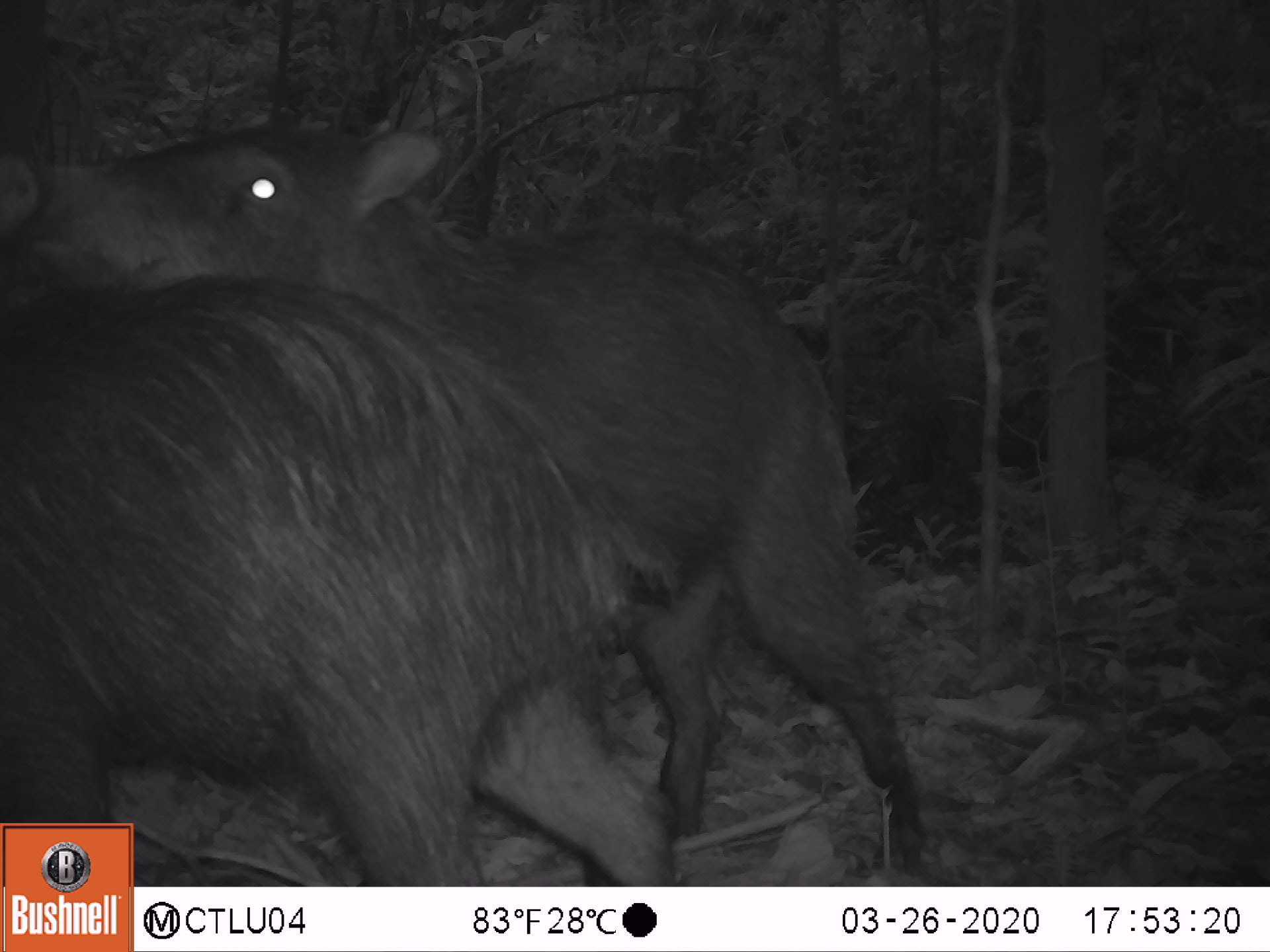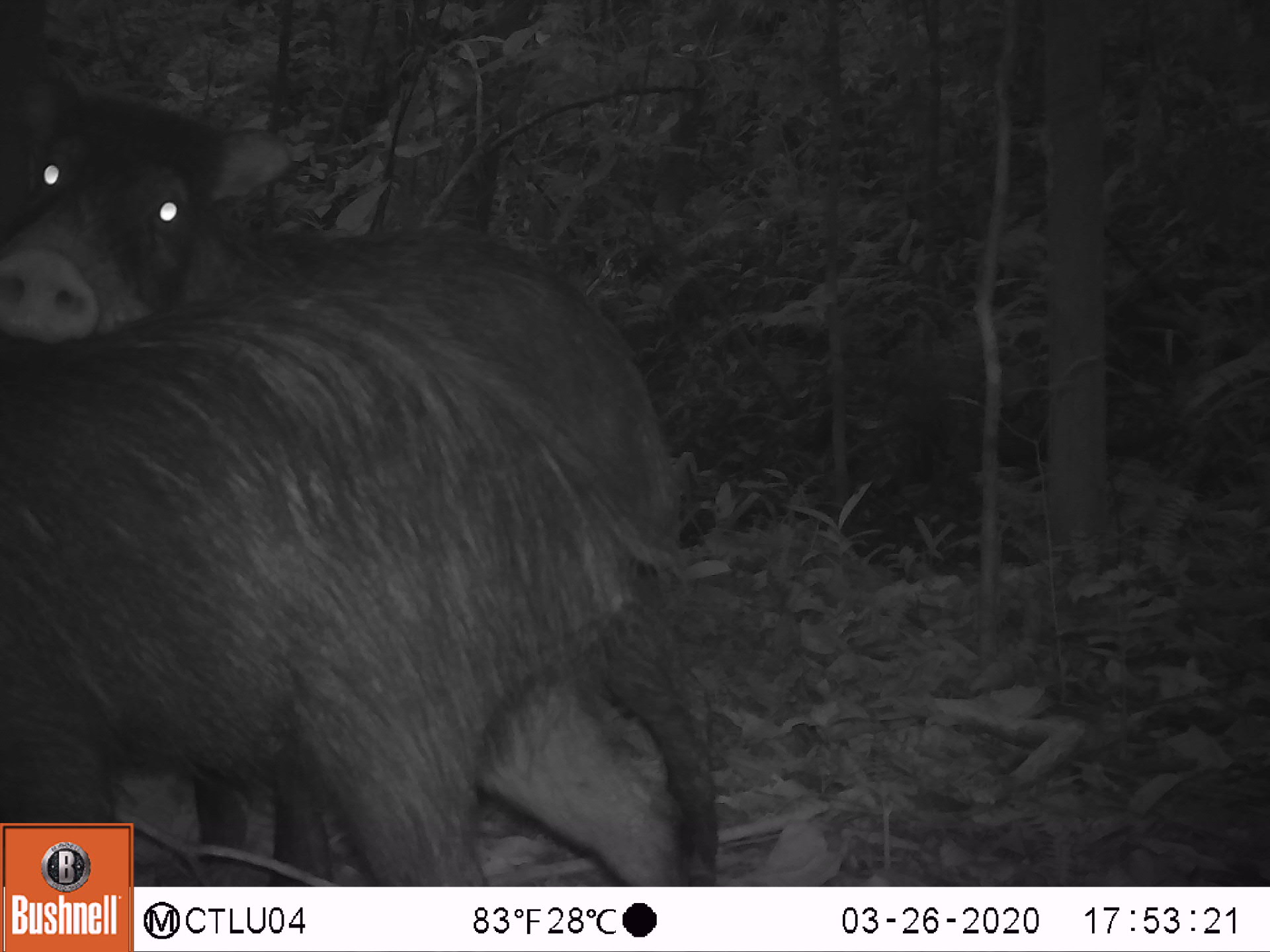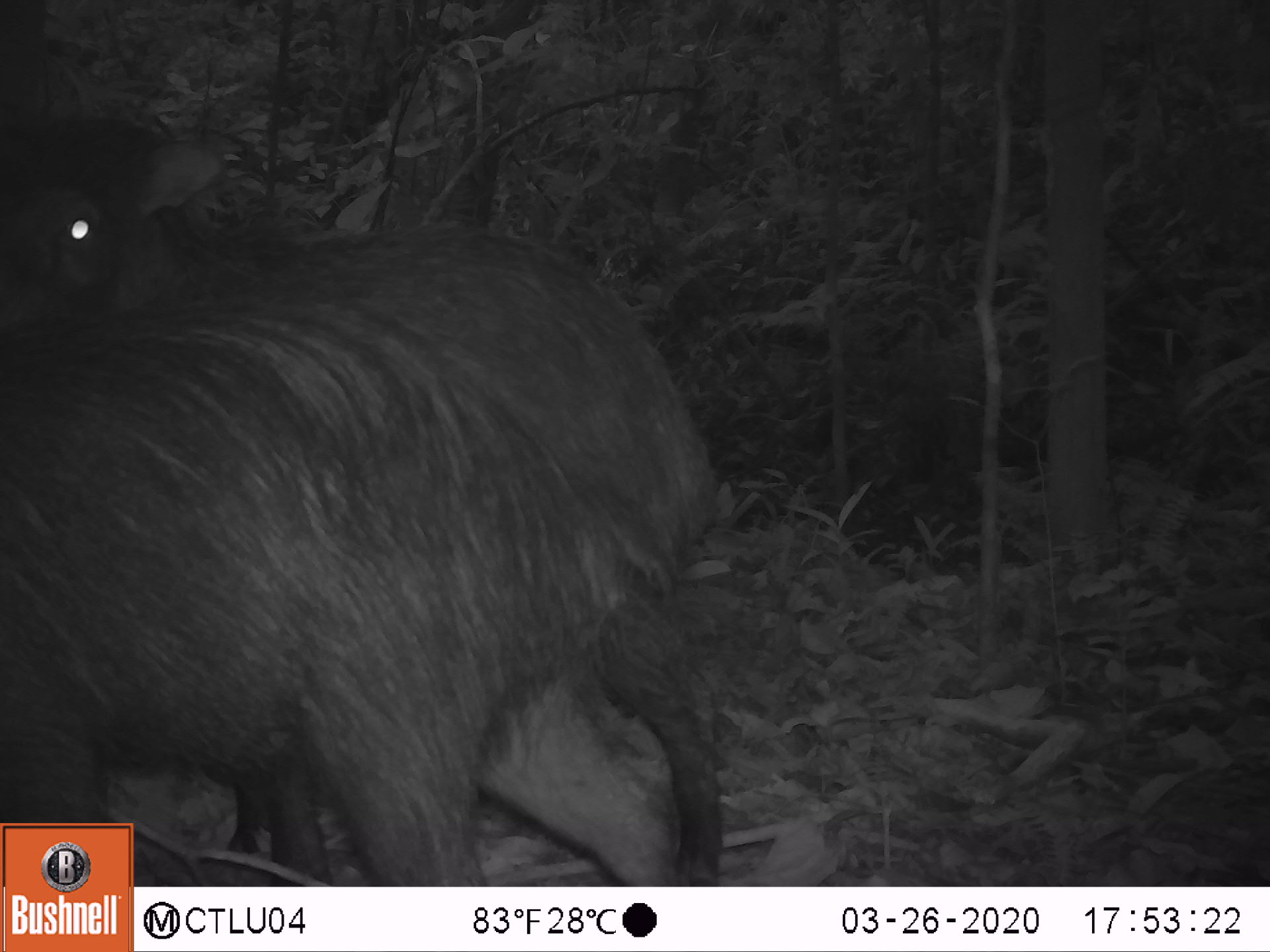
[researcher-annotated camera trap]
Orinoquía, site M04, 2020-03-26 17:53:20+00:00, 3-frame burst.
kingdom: Animalia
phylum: Chordata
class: Mammalia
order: Artiodactyla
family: Tayassuidae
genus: Pecari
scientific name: Pecari tajacu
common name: collared peccary